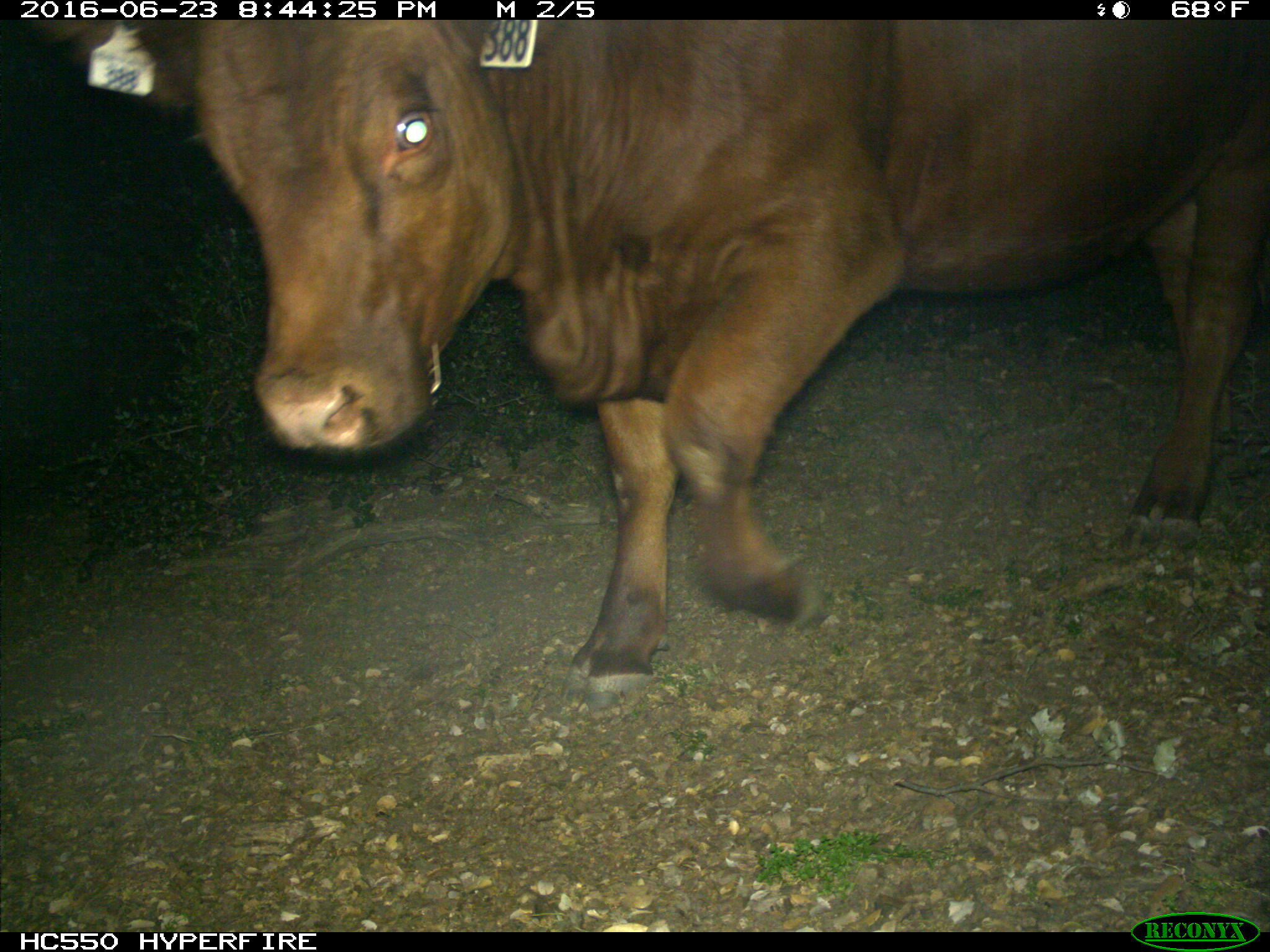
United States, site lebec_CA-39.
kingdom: Animalia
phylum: Chordata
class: Mammalia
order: Artiodactyla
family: Bovidae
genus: Bos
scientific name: Bos taurus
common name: domestic cow